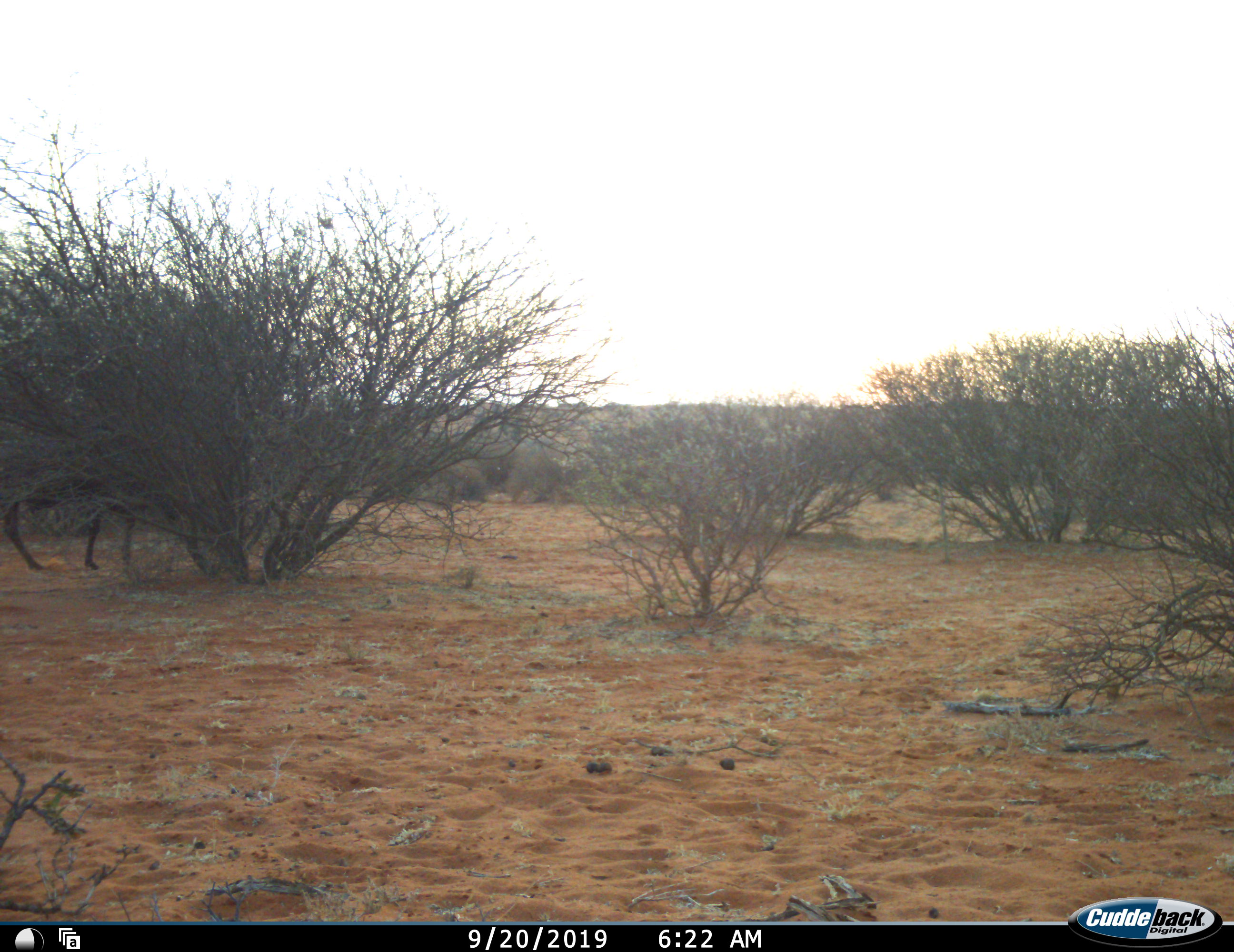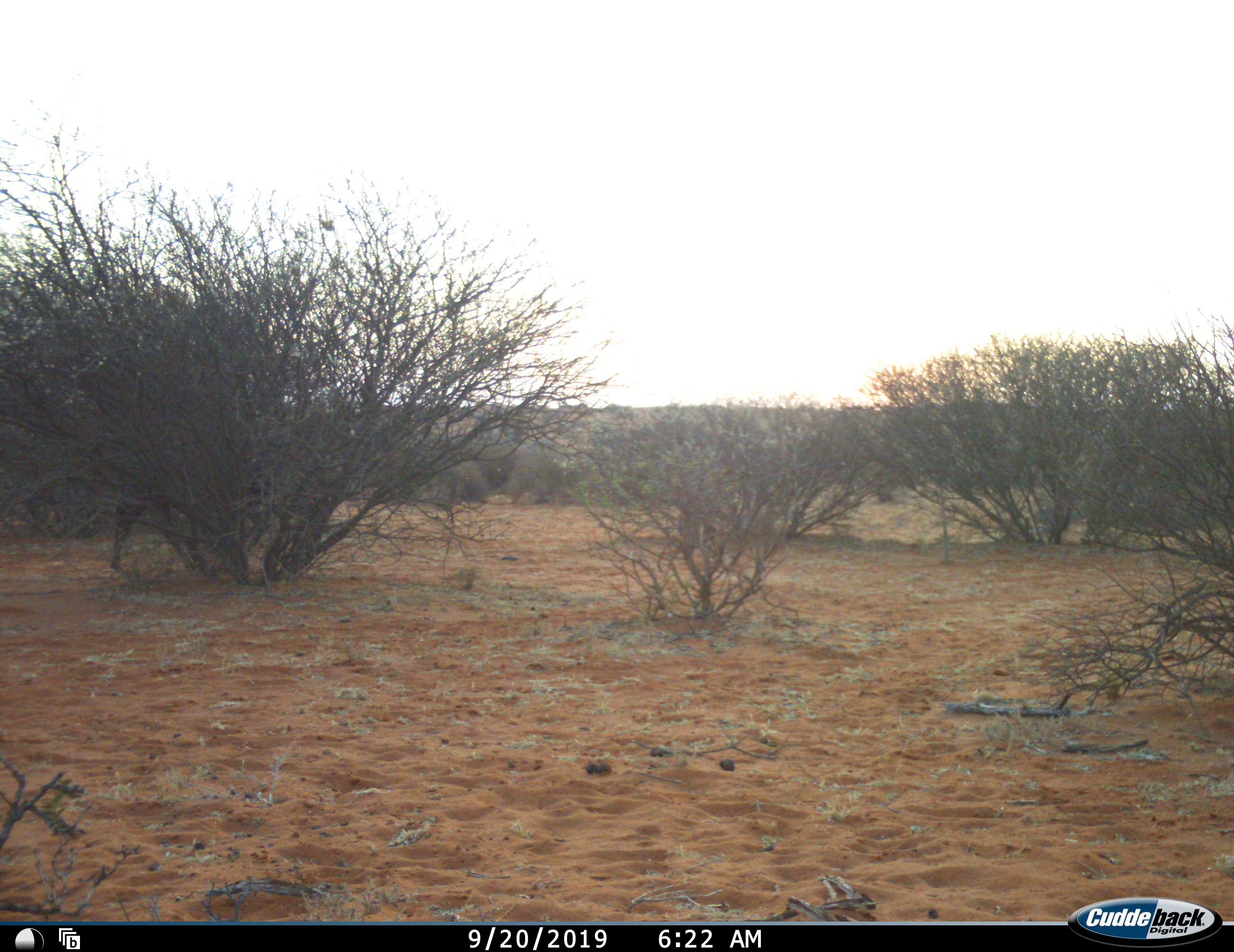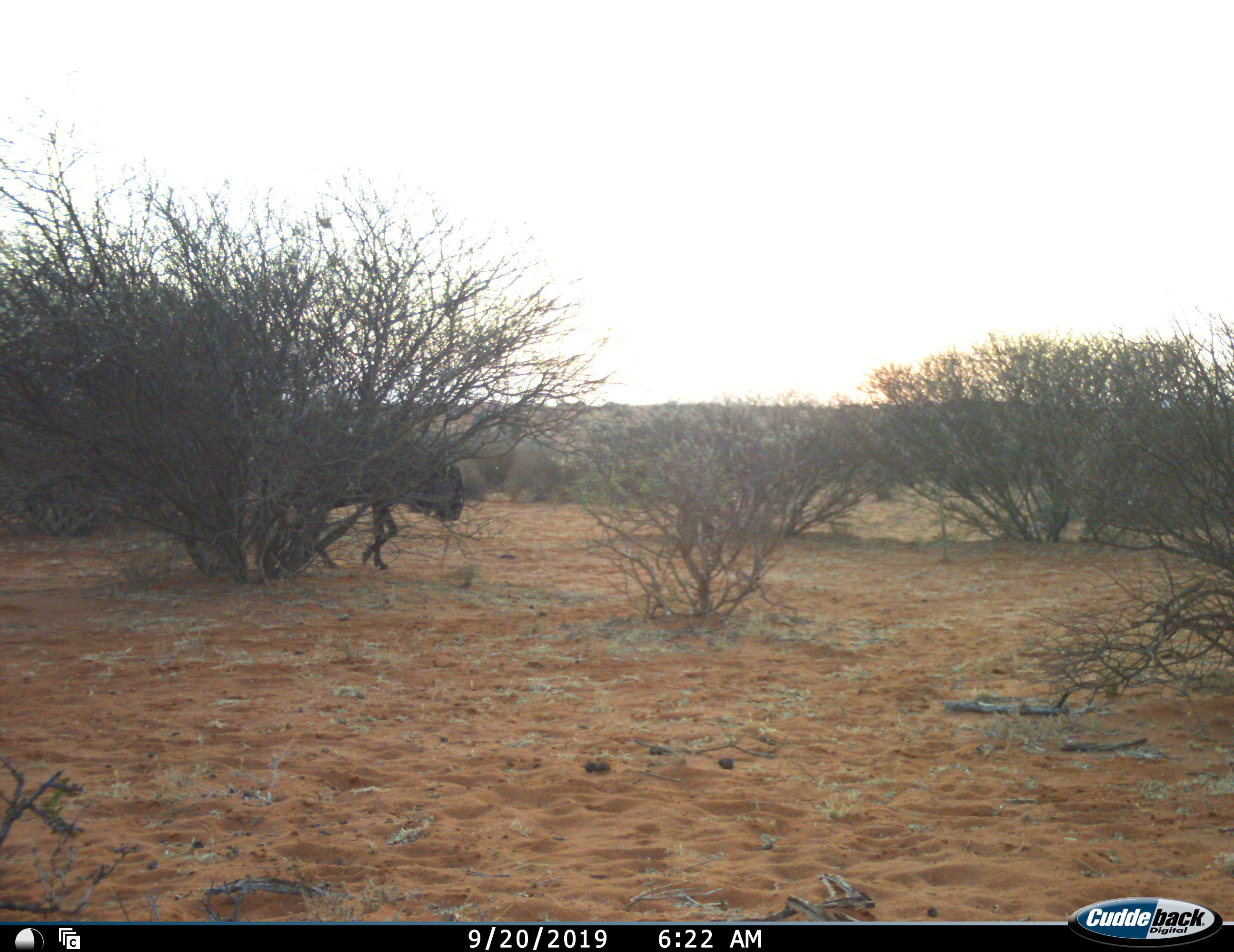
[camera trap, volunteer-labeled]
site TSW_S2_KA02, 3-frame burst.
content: unidentified animal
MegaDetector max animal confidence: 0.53